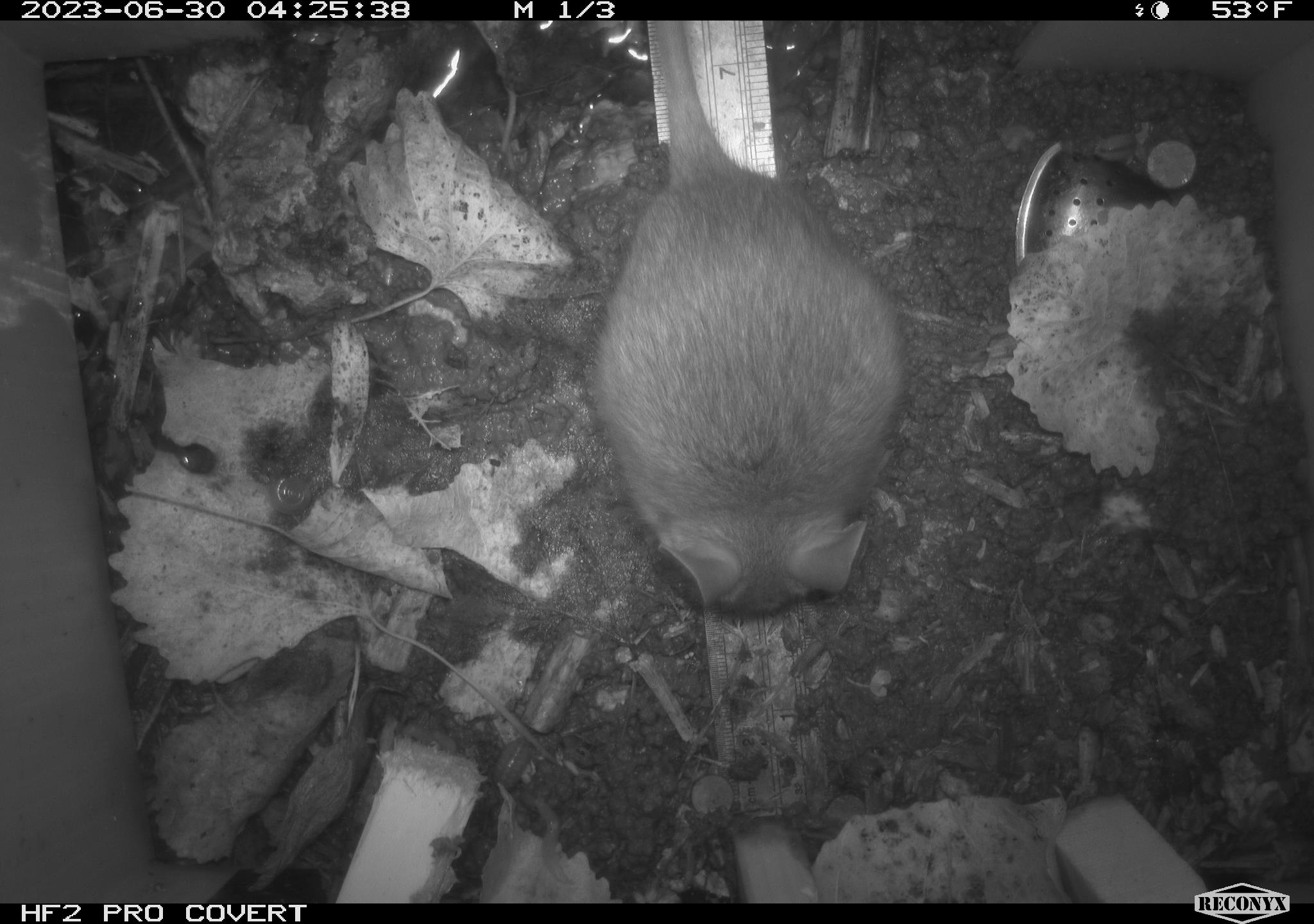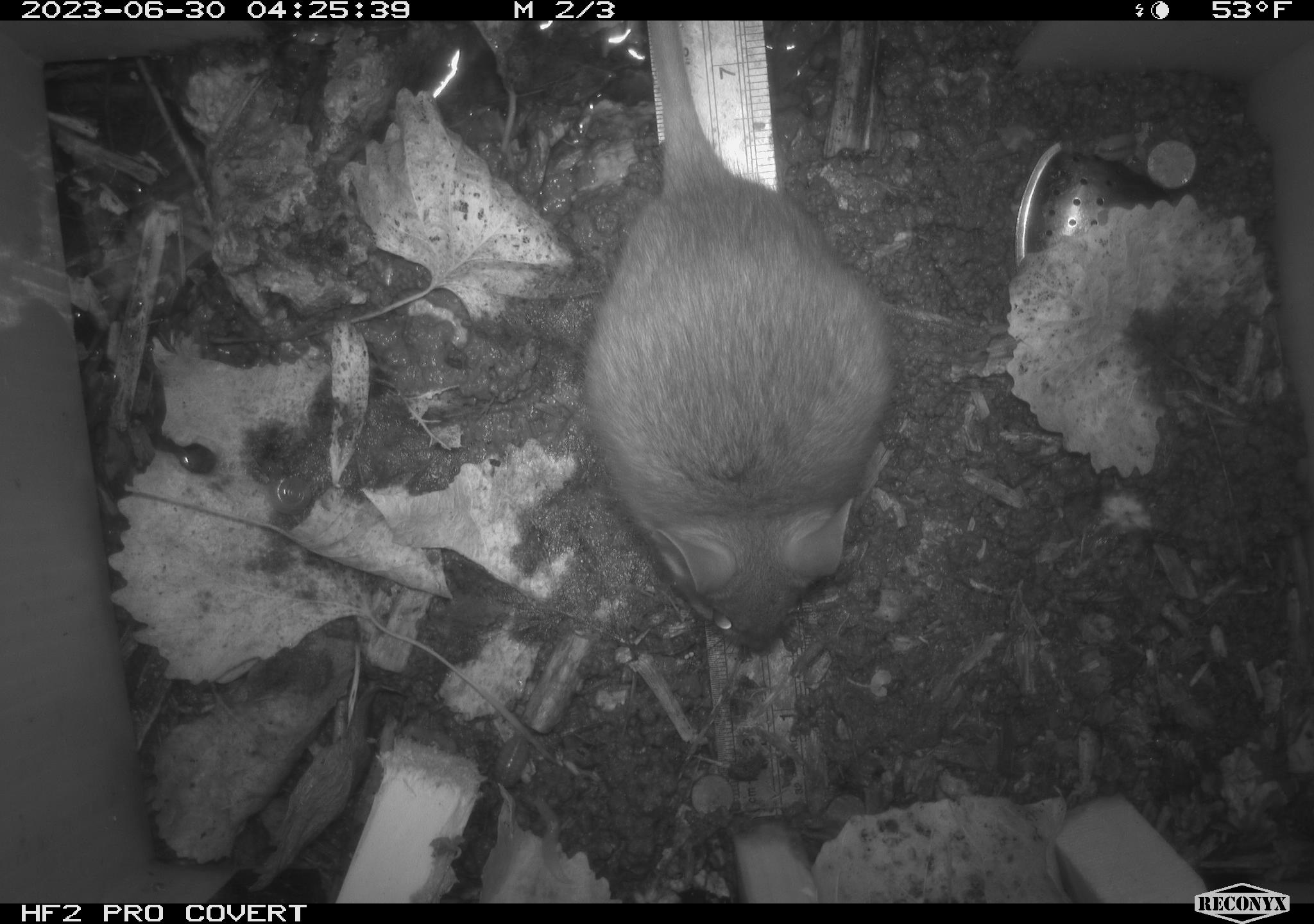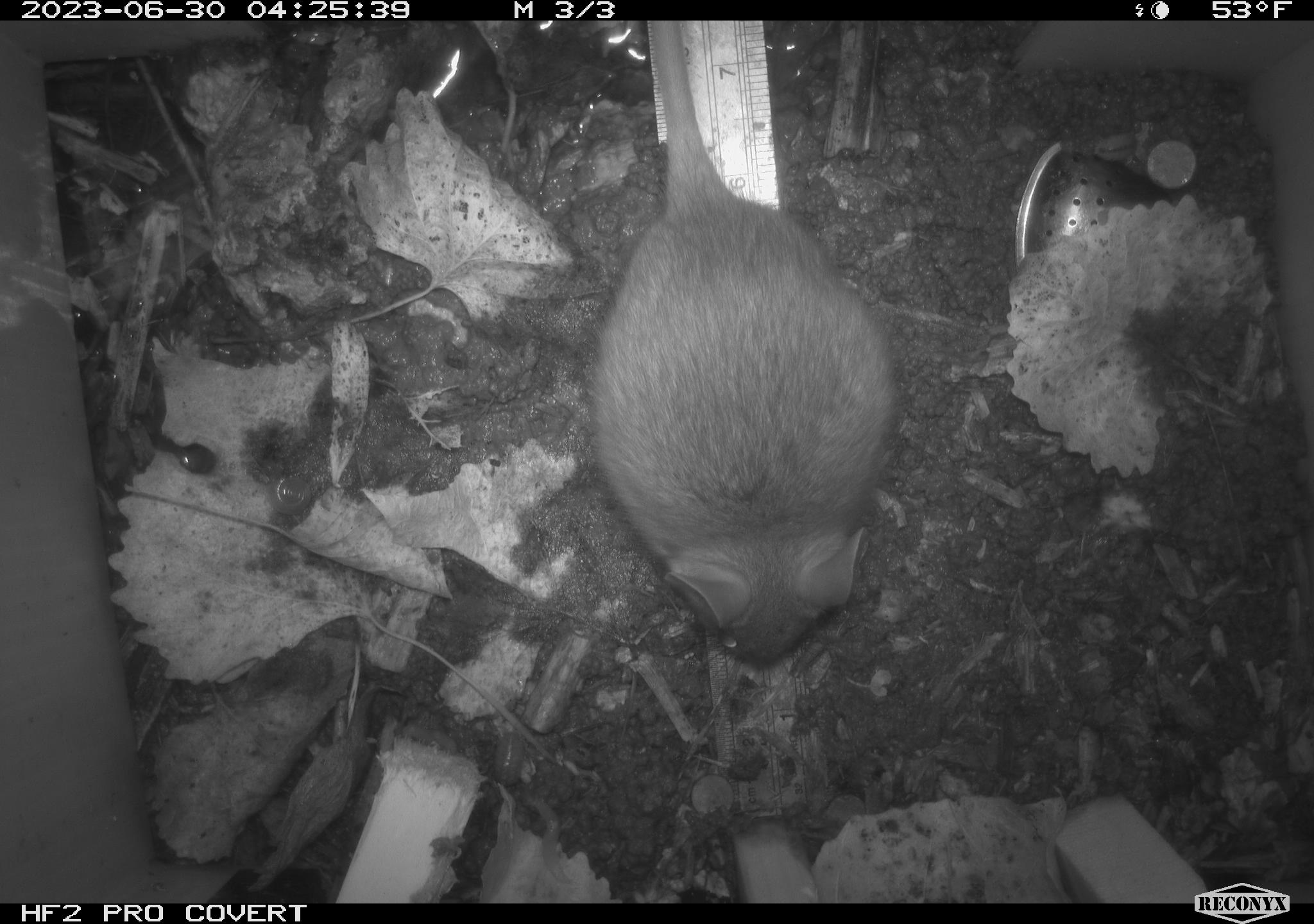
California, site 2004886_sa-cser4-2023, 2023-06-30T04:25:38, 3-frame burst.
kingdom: Animalia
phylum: Chordata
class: Mammalia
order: Rodentia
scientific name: Rodentia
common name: woodrat or rat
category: woodrat or rat species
Woodrat or rat species (woodrat or rat) (Rodentia).